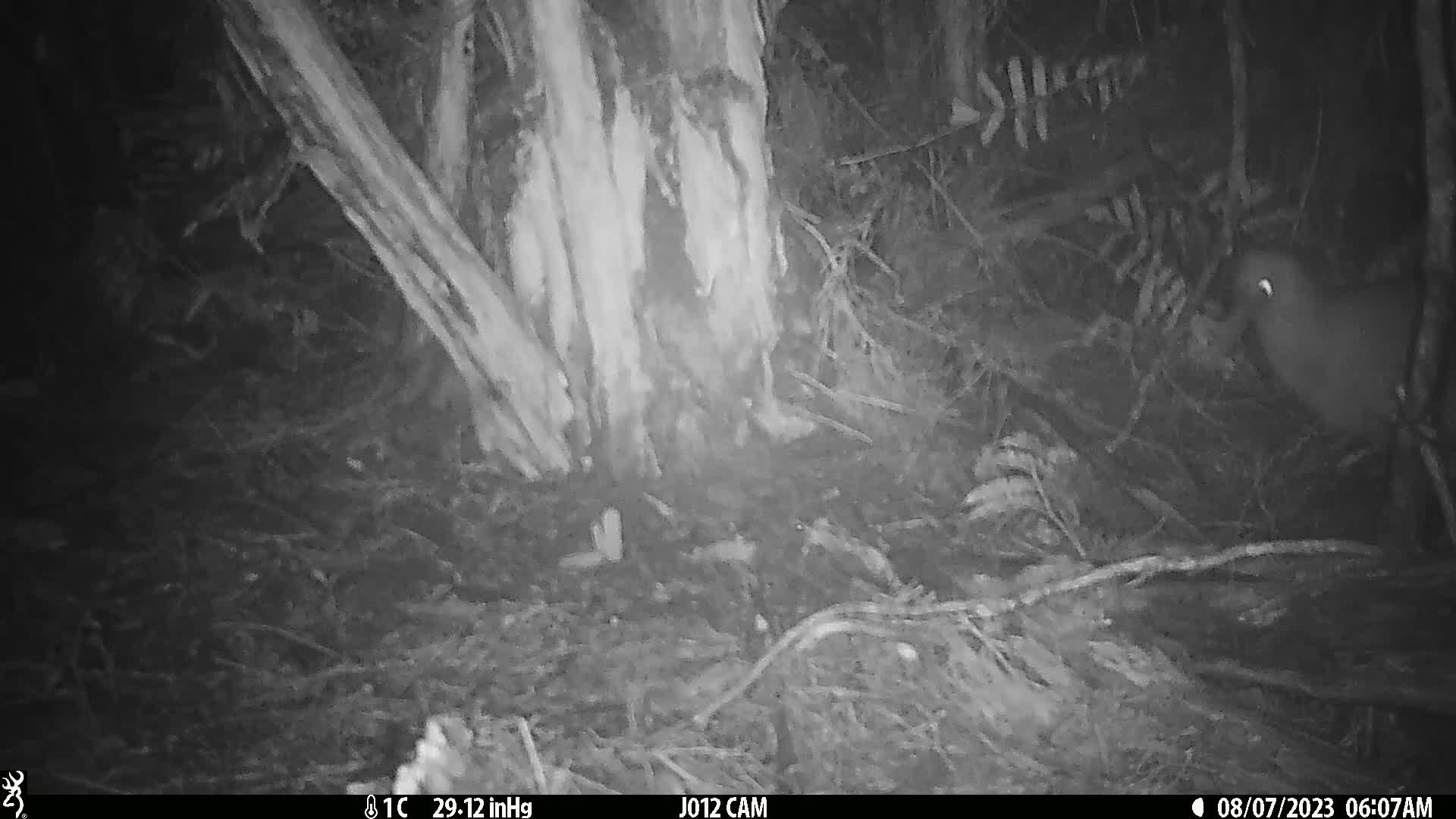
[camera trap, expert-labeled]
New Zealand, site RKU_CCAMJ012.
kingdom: Animalia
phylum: Chordata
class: Aves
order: Apterygiformes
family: Apterygidae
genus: Apteryx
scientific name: Apteryx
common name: kiwi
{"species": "kiwi (Apteryx)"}